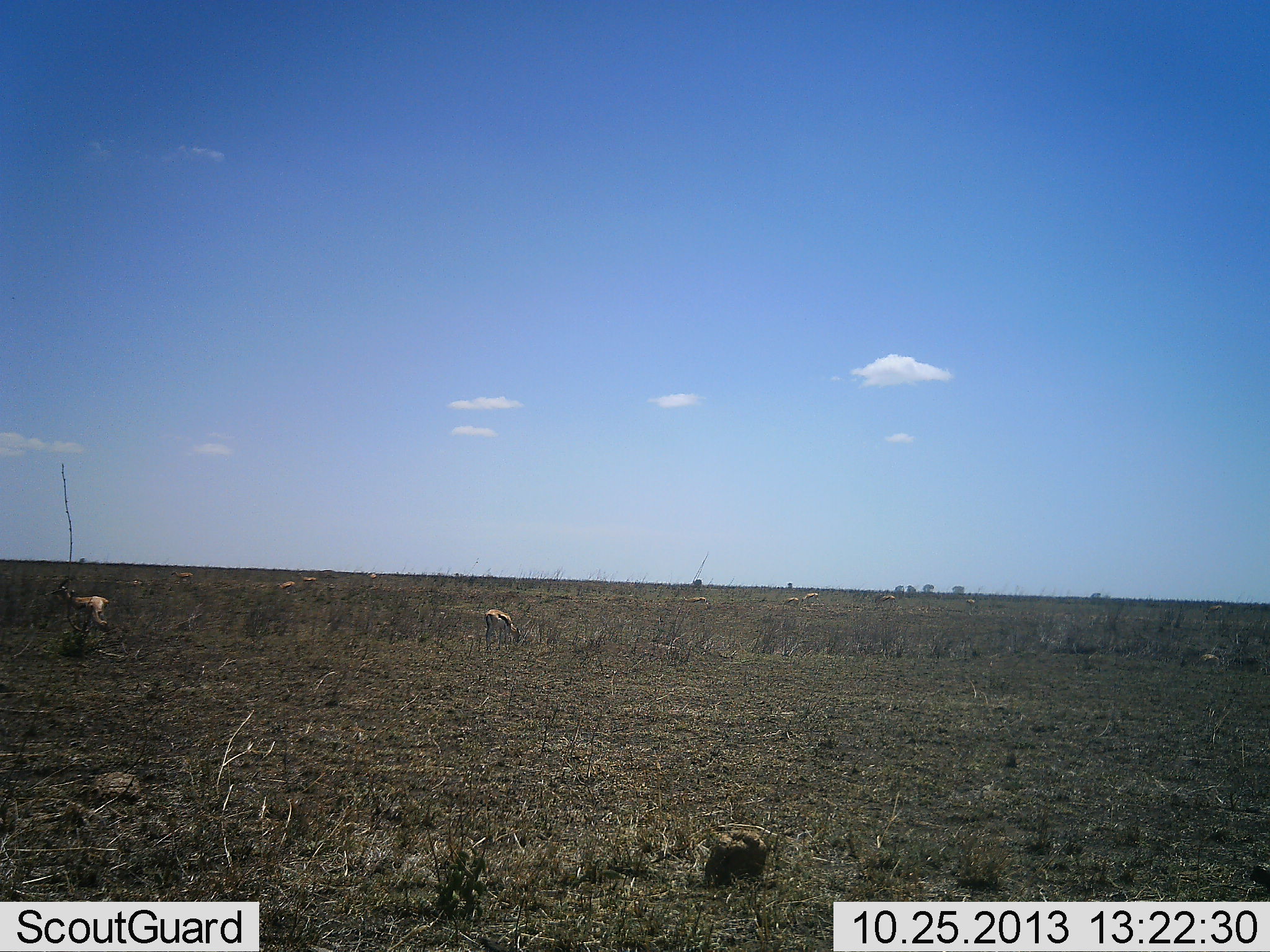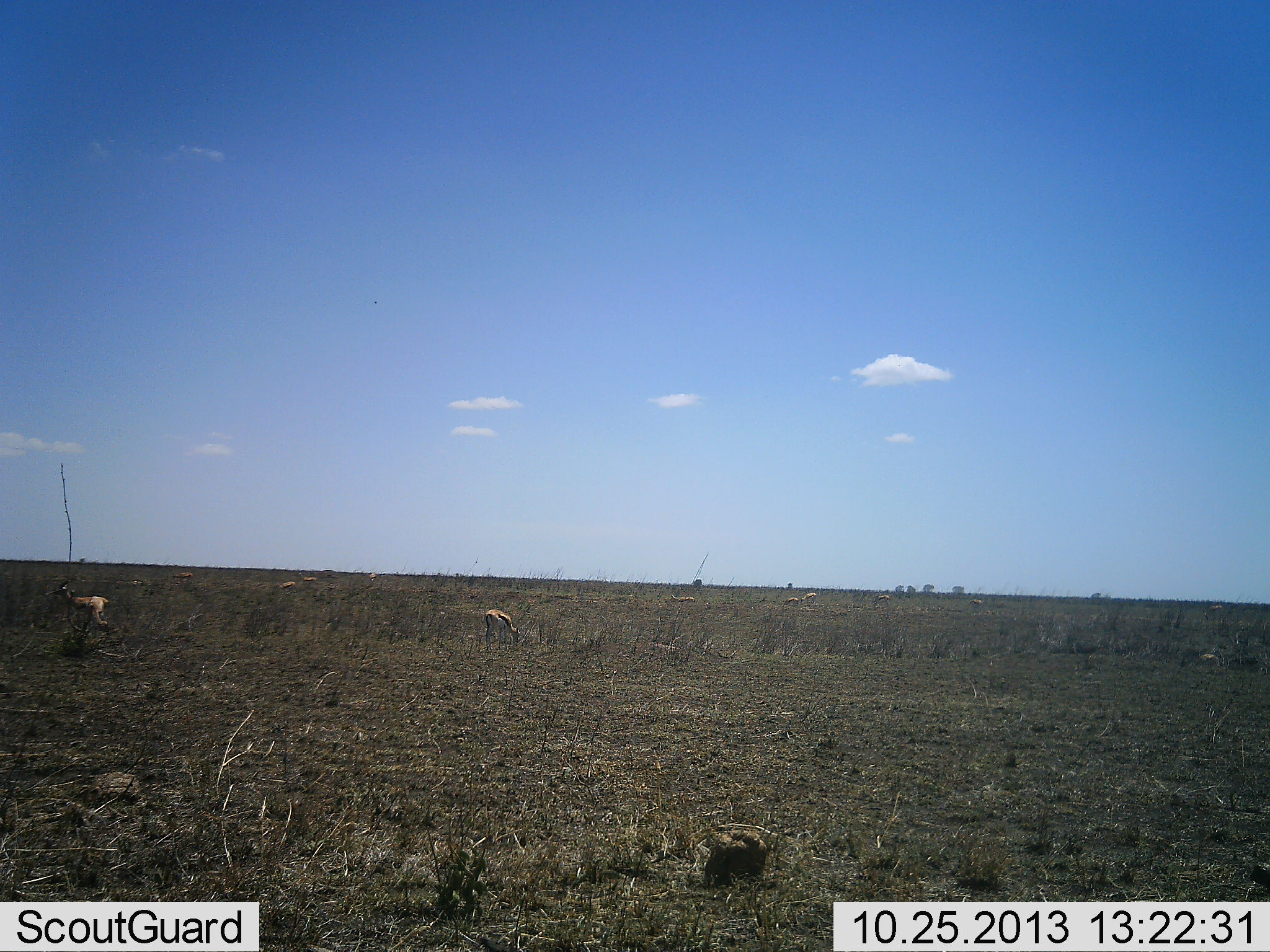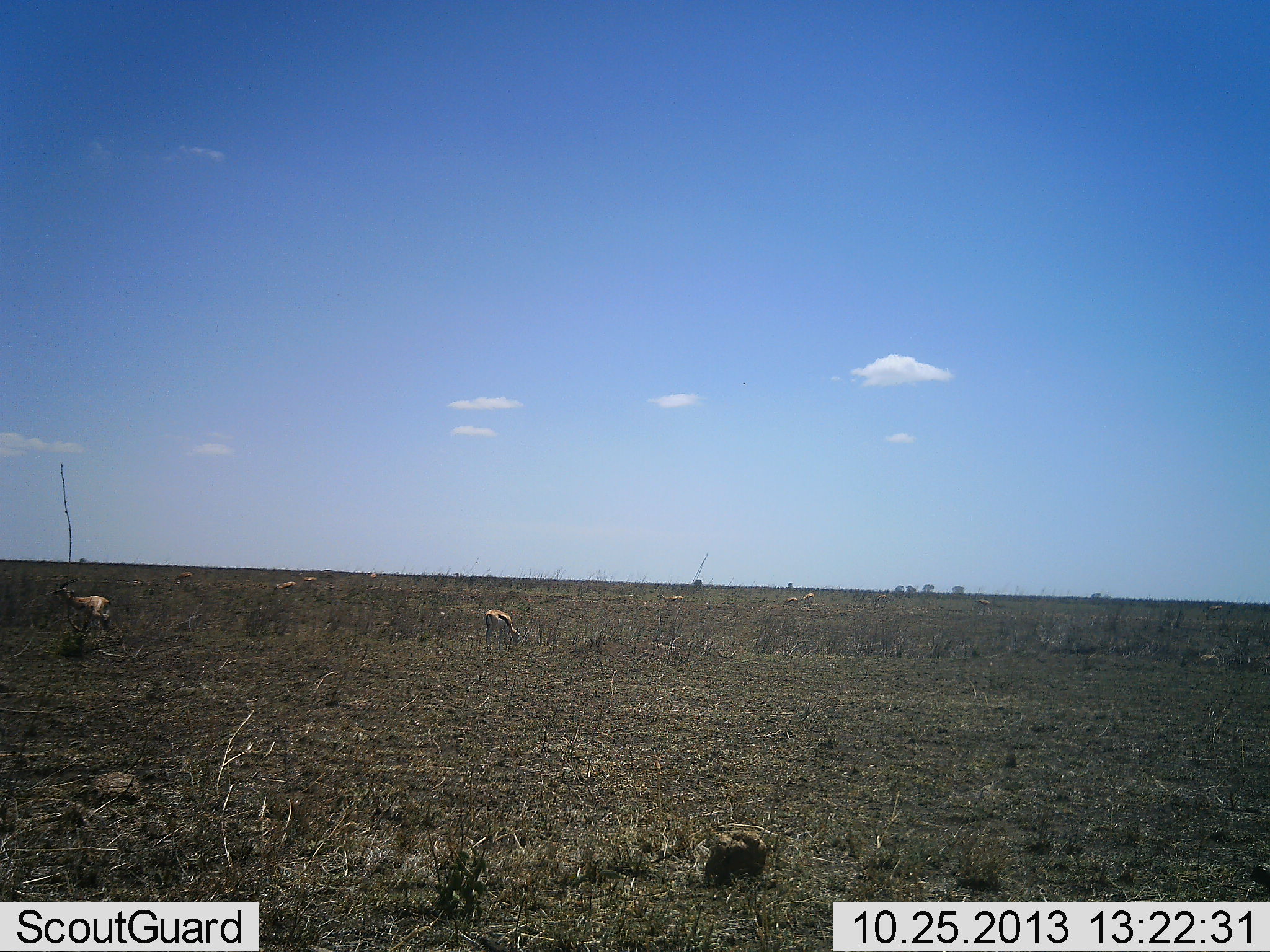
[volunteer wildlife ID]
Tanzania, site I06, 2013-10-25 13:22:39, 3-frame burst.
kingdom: Animalia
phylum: Chordata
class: Mammalia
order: Artiodactyla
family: Bovidae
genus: Eudorcas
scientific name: Eudorcas thomsonii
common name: thomson's gazelle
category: gazellethomsons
Gazellethomsons (thomson's gazelle) (Eudorcas thomsonii), count 8. Behavior (volunteer vote fractions): standing 67%, resting 5%, moving 19%, interacting 0%. Young present (vote fraction): 0%. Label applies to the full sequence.